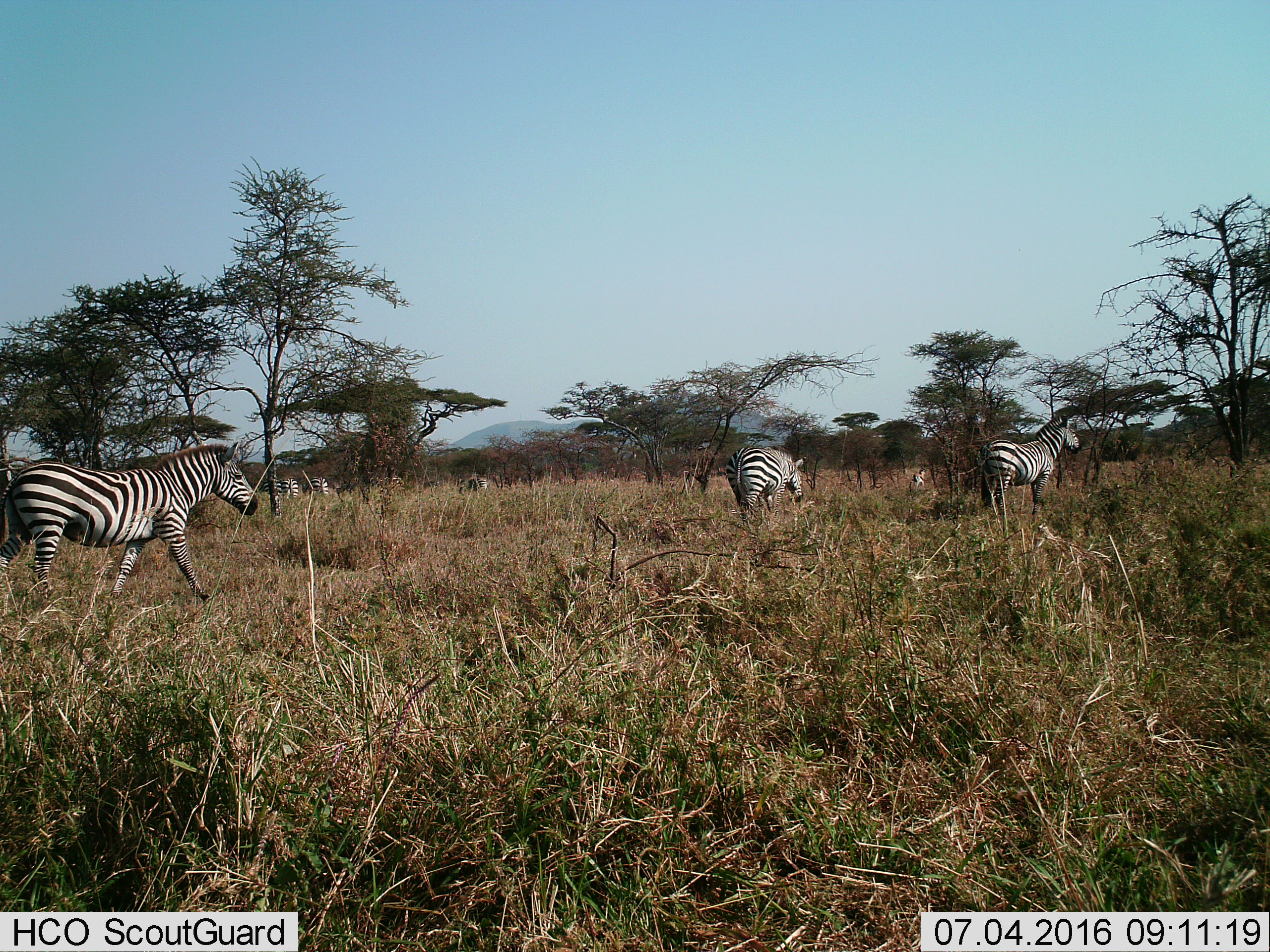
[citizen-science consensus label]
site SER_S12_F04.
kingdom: Animalia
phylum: Chordata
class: Mammalia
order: Perissodactyla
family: Equidae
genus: Equus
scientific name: Equus quagga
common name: plains zebra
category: zebraplains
Zebraplains (plains zebra) (Equus quagga), count 8. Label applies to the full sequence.